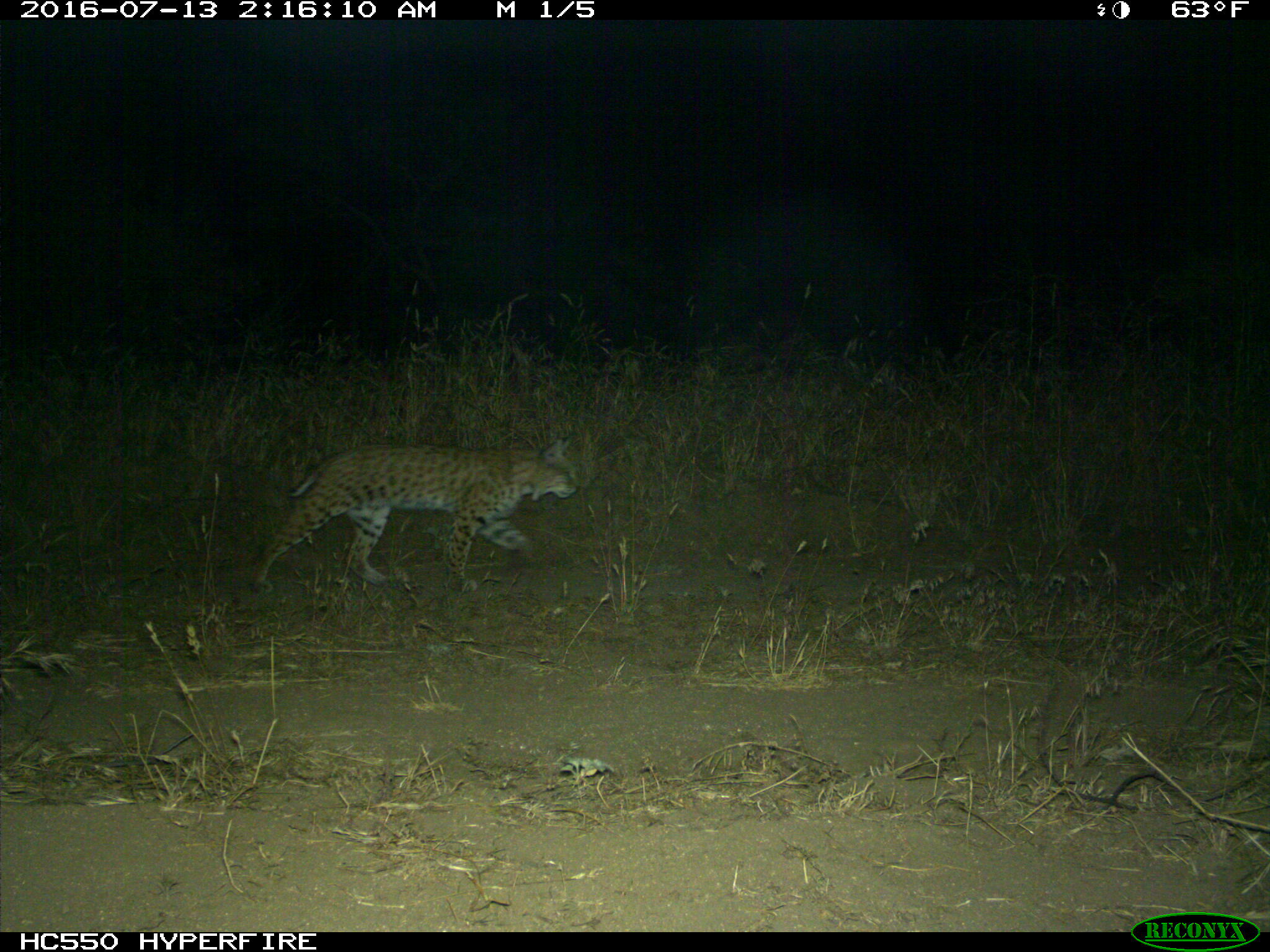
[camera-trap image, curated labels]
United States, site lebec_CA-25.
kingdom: Animalia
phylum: Chordata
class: Mammalia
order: Carnivora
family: Felidae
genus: Lynx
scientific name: Lynx rufus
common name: bobcat